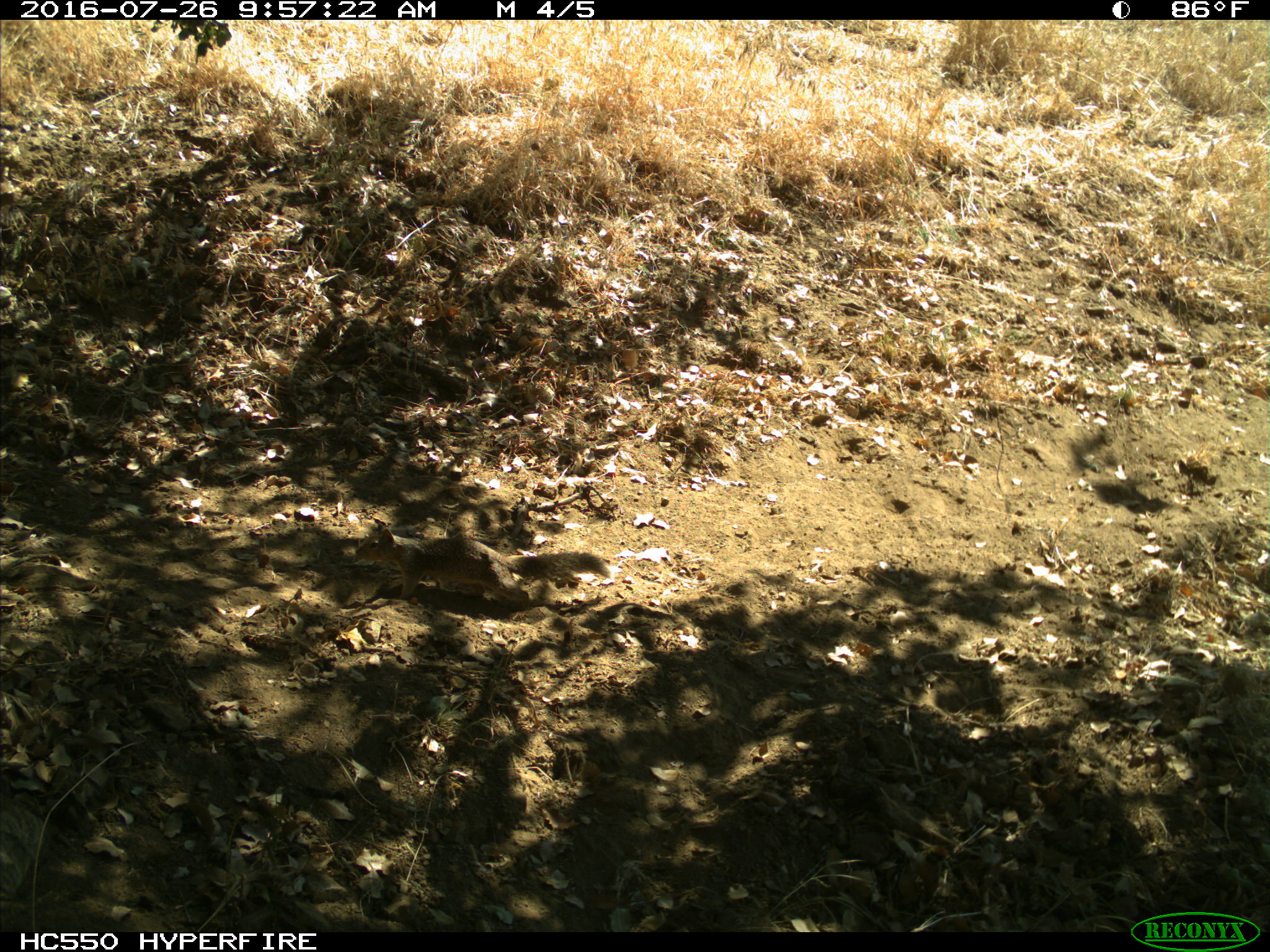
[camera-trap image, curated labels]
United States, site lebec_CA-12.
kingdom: Animalia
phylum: Chordata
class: Mammalia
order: Rodentia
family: Sciuridae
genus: Otospermophilus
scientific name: Otospermophilus beecheyi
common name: california ground squirrel